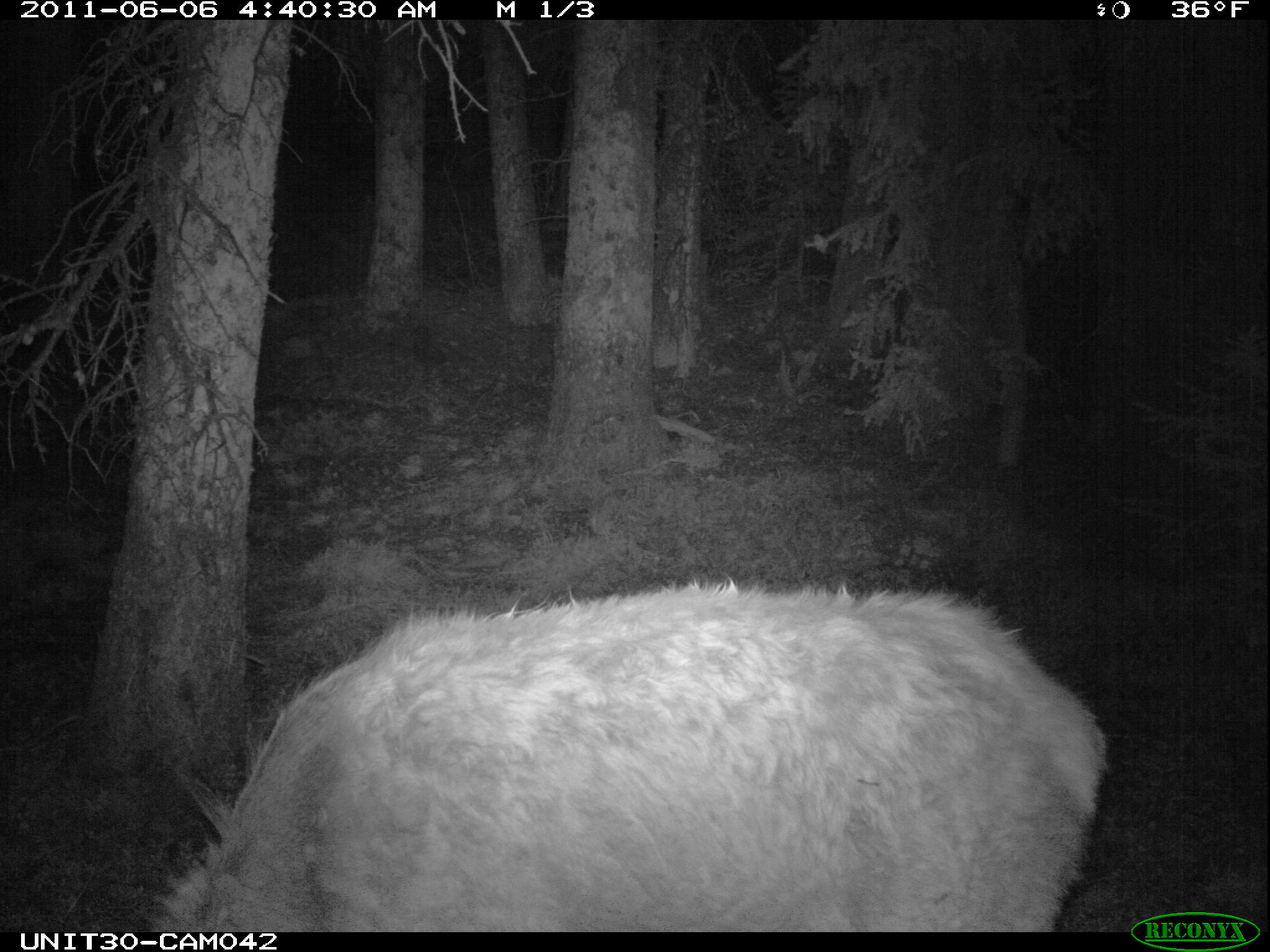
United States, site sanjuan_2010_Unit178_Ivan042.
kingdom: Animalia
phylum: Chordata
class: Mammalia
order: Artiodactyla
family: Cervidae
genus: Cervus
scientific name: Cervus elaphus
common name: red deer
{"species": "Cervus elaphus (red deer)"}